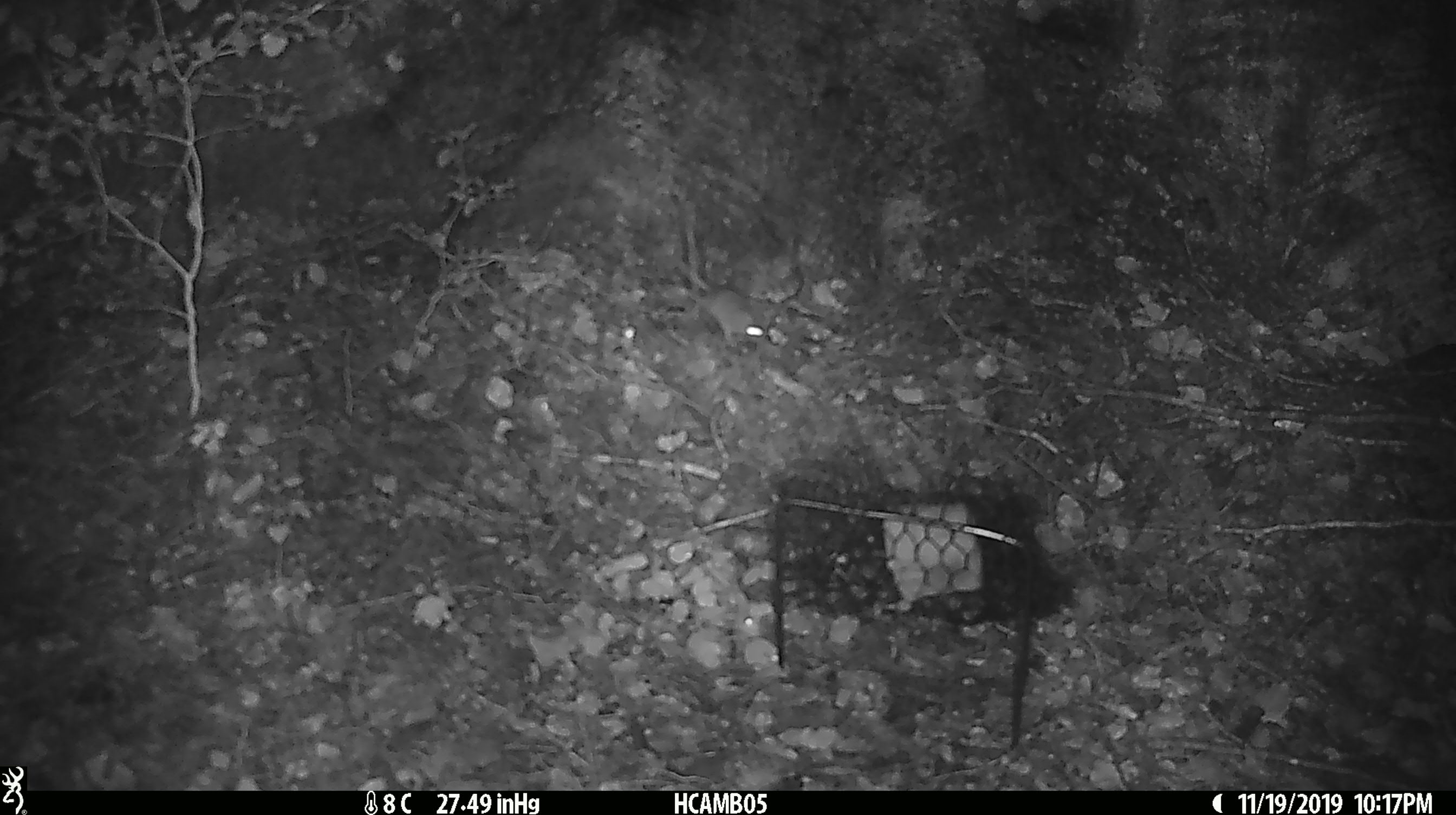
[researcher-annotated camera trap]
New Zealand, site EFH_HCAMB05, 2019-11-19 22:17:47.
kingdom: Animalia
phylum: Chordata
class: Mammalia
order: Rodentia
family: Muridae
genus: Mus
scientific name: Mus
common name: mouse